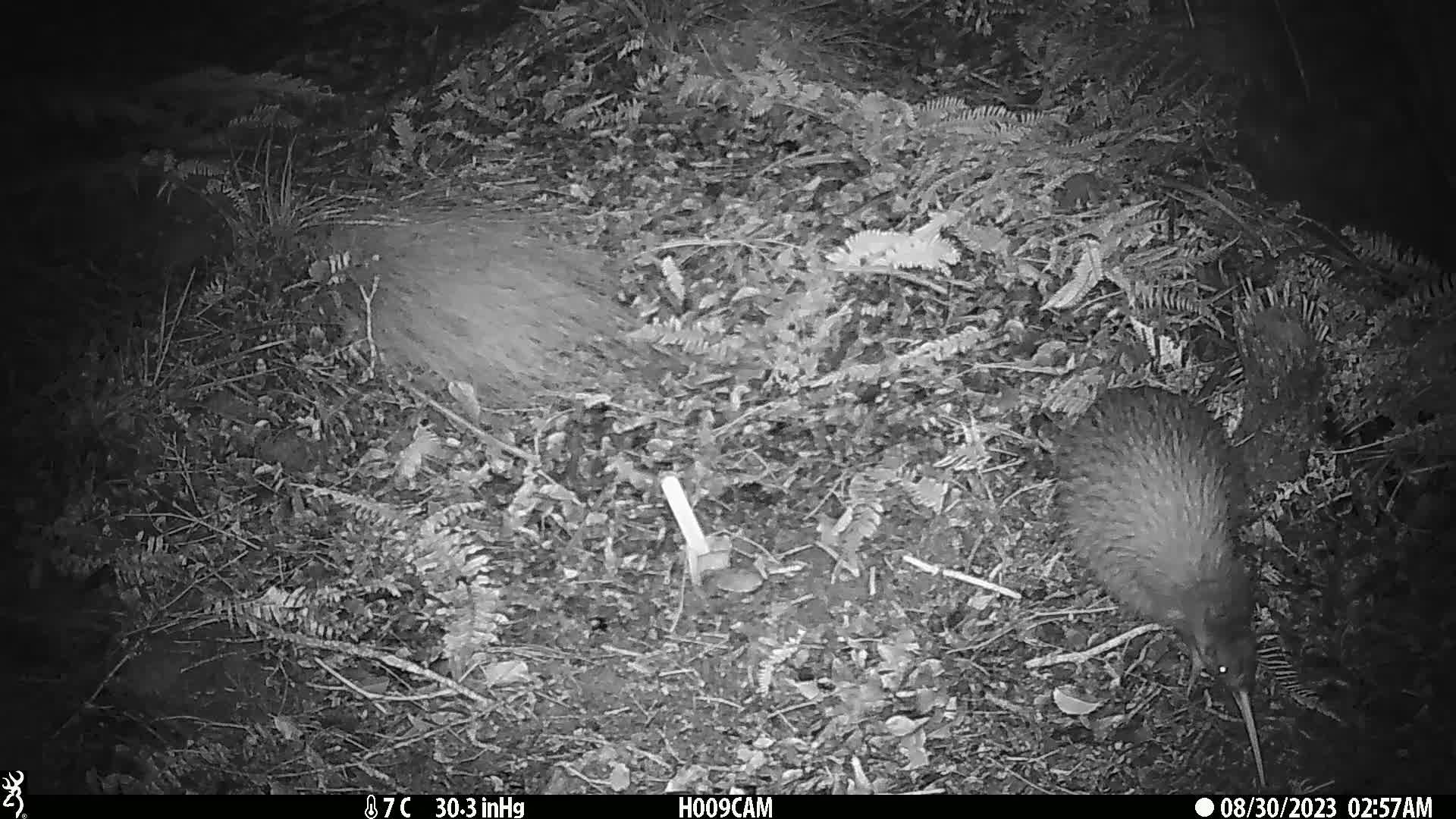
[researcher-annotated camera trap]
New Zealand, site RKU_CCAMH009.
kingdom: Animalia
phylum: Chordata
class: Aves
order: Apterygiformes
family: Apterygidae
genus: Apteryx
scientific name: Apteryx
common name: kiwi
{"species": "kiwi (Apteryx)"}